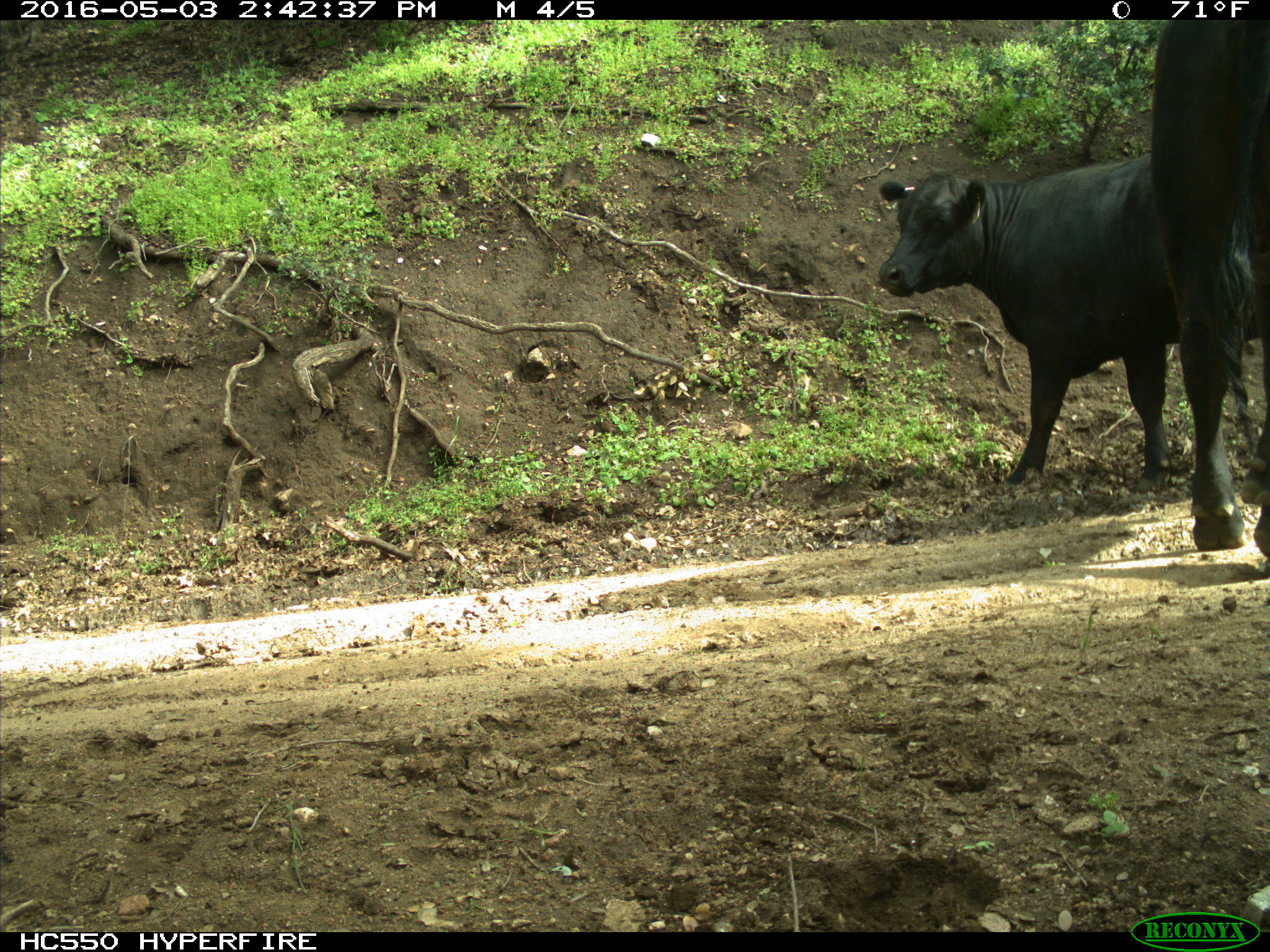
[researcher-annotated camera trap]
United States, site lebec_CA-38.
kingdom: Animalia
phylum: Chordata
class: Mammalia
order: Artiodactyla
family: Bovidae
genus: Bos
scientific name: Bos taurus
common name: domestic cow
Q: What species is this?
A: Bos taurus (domestic cow).